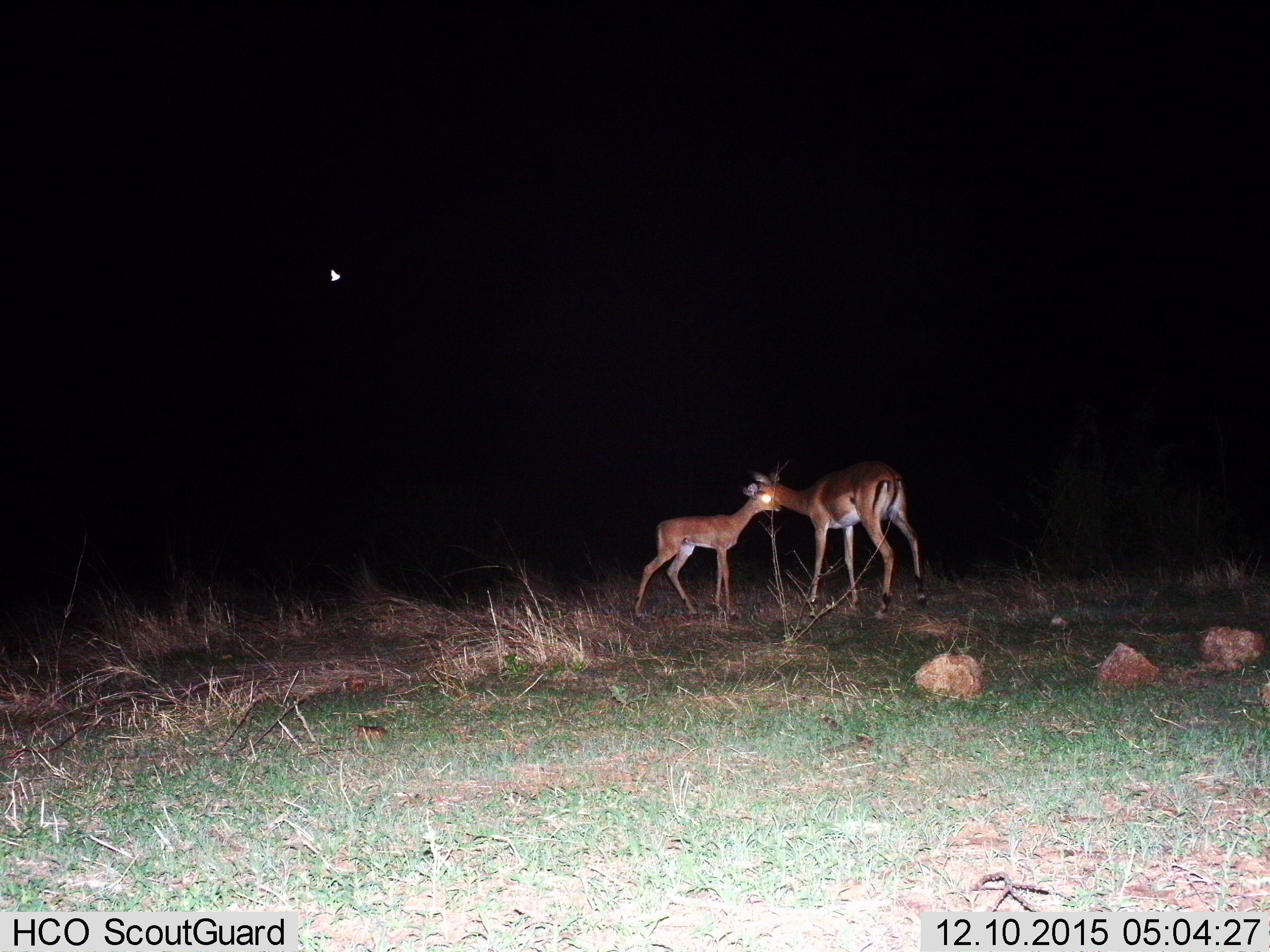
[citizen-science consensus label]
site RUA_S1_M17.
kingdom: Animalia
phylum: Chordata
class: Mammalia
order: Artiodactyla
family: Bovidae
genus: Aepyceros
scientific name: Aepyceros melampus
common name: impala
Impala (Aepyceros melampus), count 2. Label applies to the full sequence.